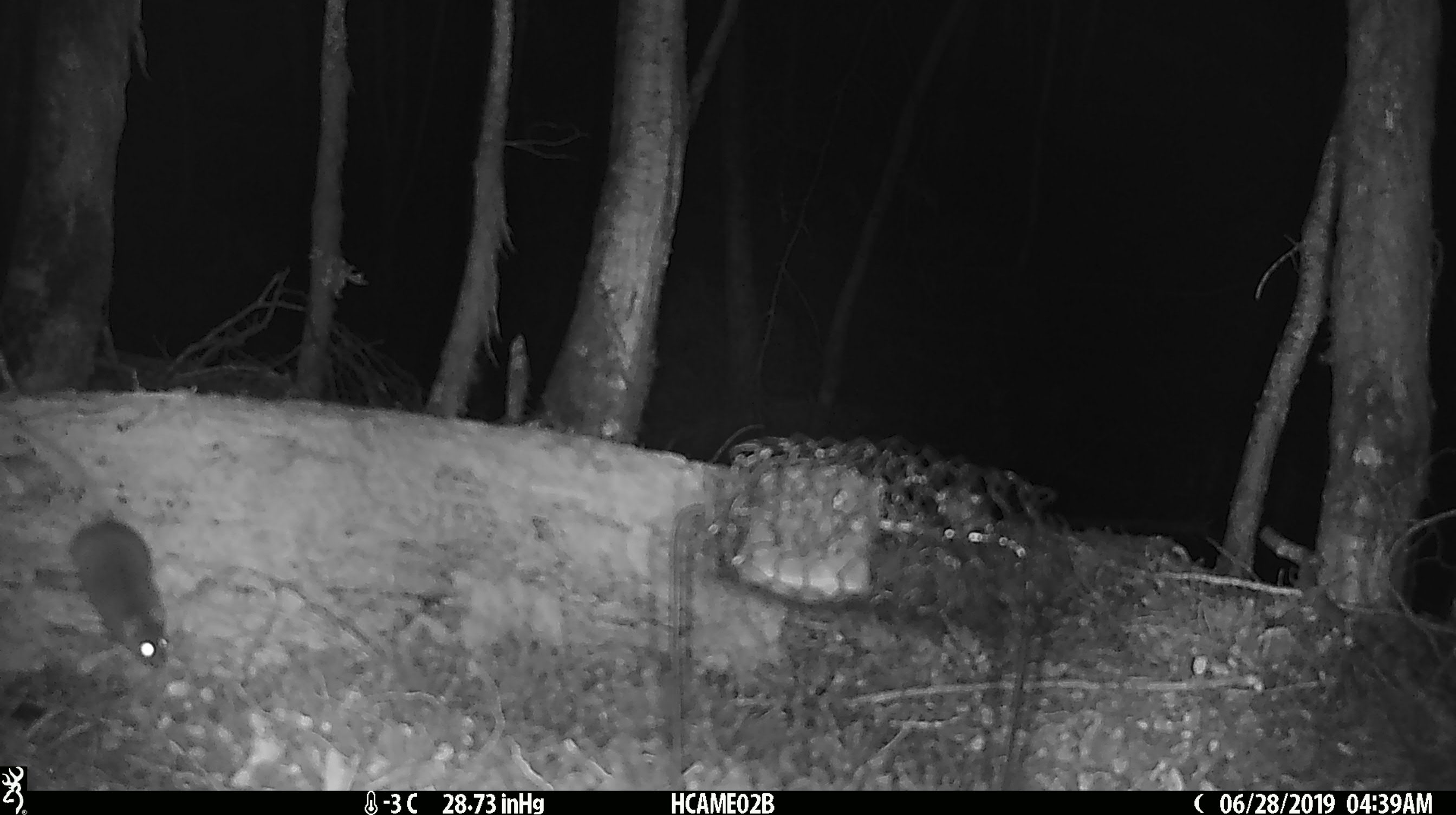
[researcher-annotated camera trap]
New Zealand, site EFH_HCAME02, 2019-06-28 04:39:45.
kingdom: Animalia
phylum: Chordata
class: Mammalia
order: Rodentia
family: Muridae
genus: Mus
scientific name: Mus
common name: mouse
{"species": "mouse (Mus)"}